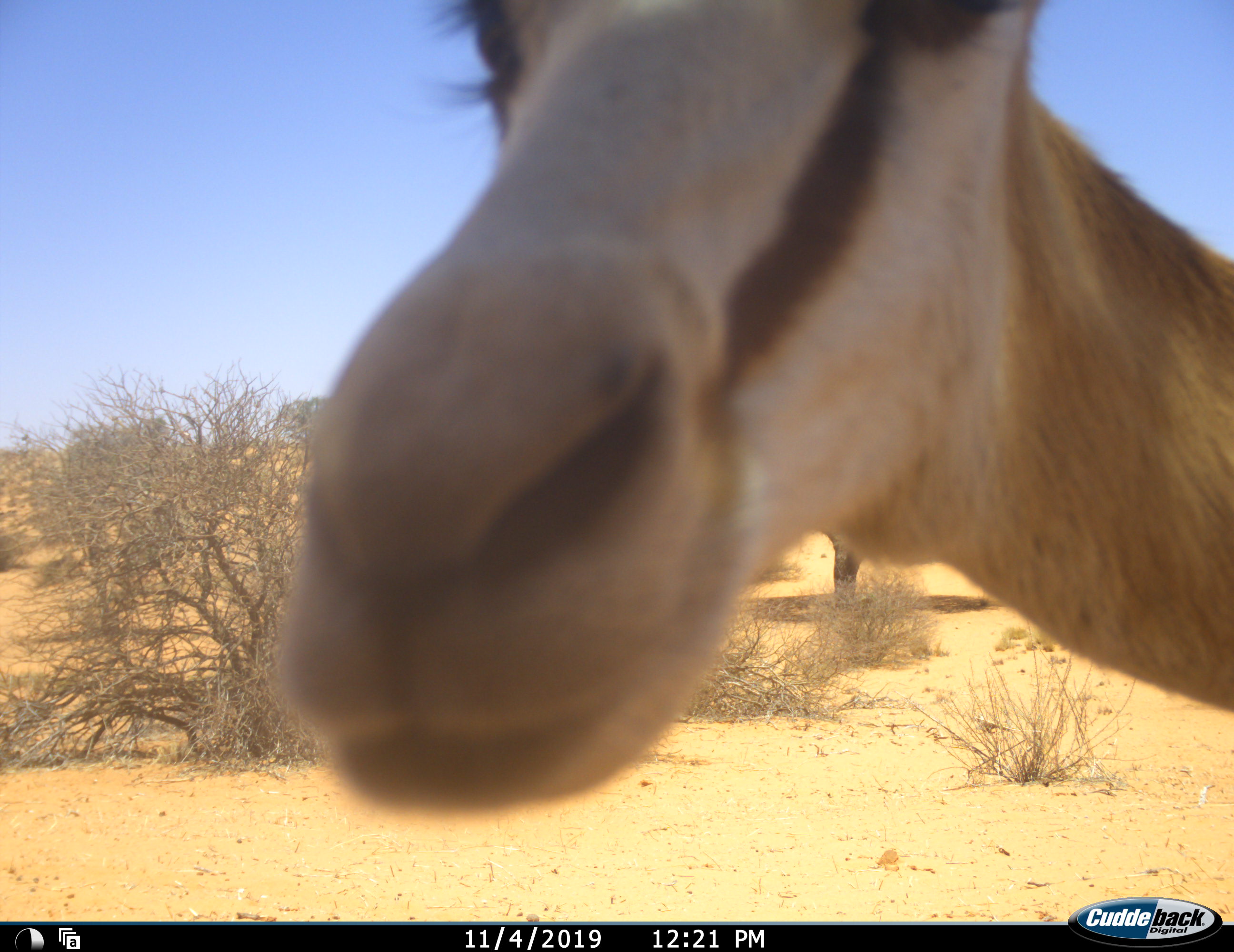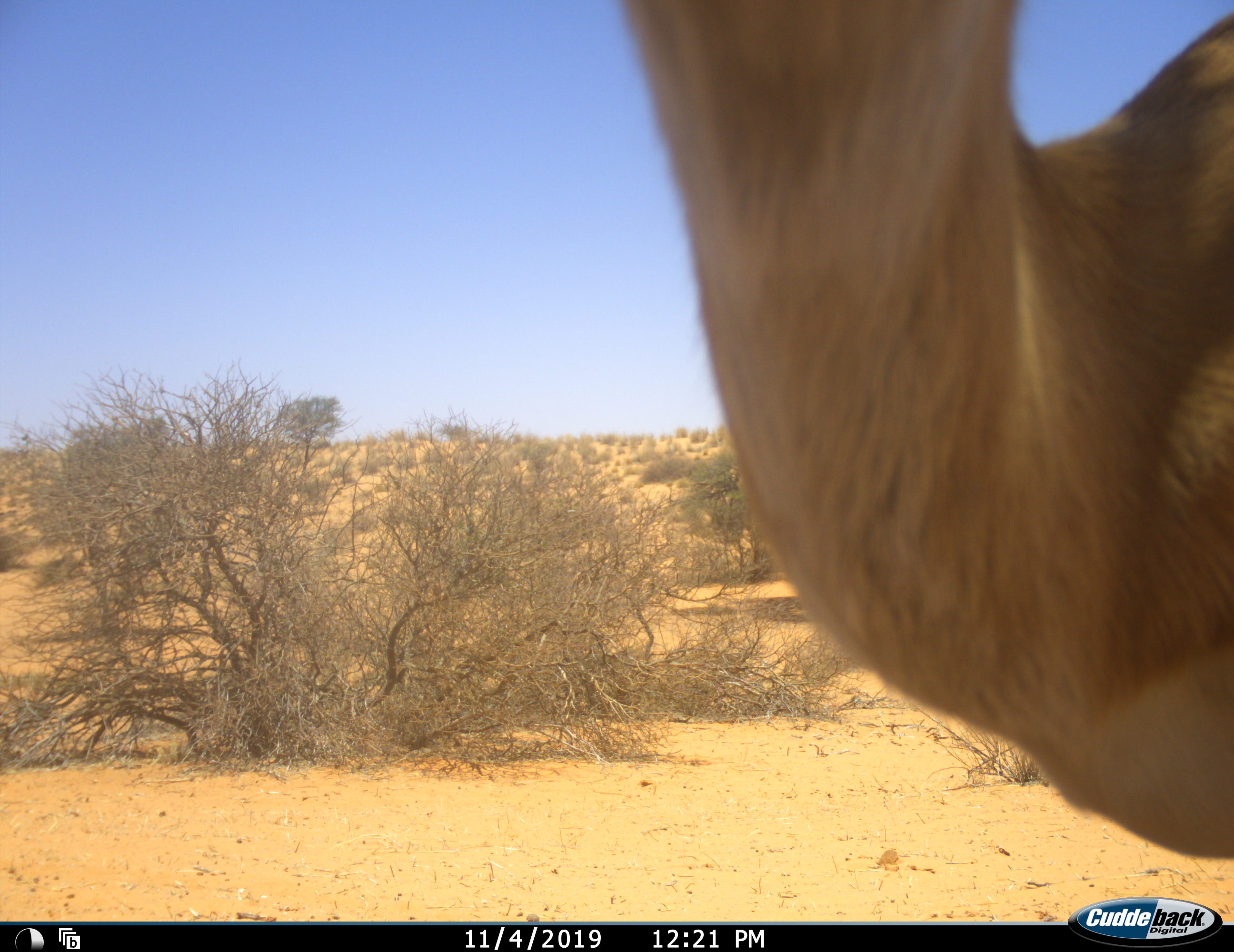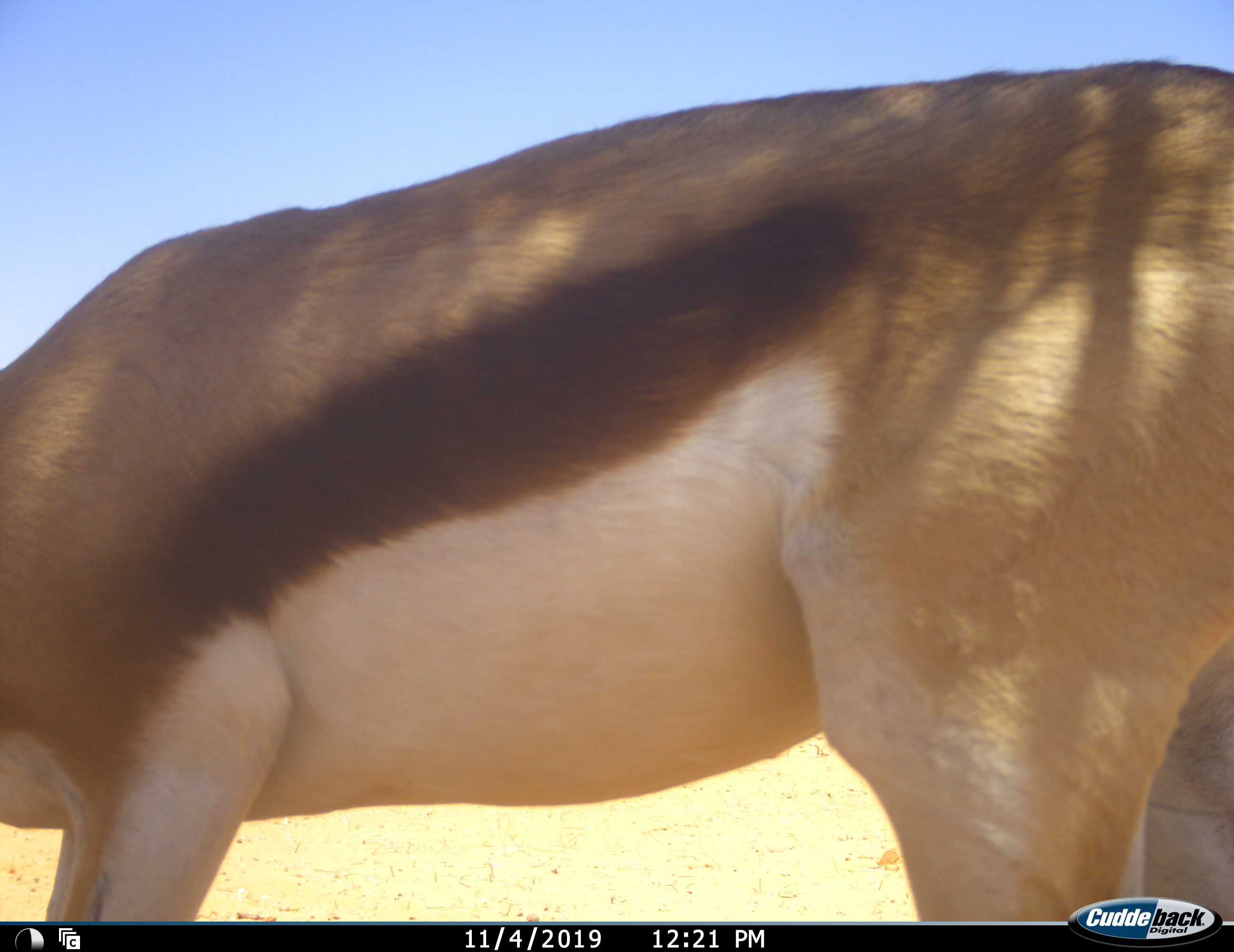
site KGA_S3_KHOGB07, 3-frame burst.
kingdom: Animalia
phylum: Chordata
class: Mammalia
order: Artiodactyla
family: Bovidae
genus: Antidorcas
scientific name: Antidorcas marsupialis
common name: springbok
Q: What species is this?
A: Springbok (Antidorcas marsupialis).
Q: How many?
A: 1.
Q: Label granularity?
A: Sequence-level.